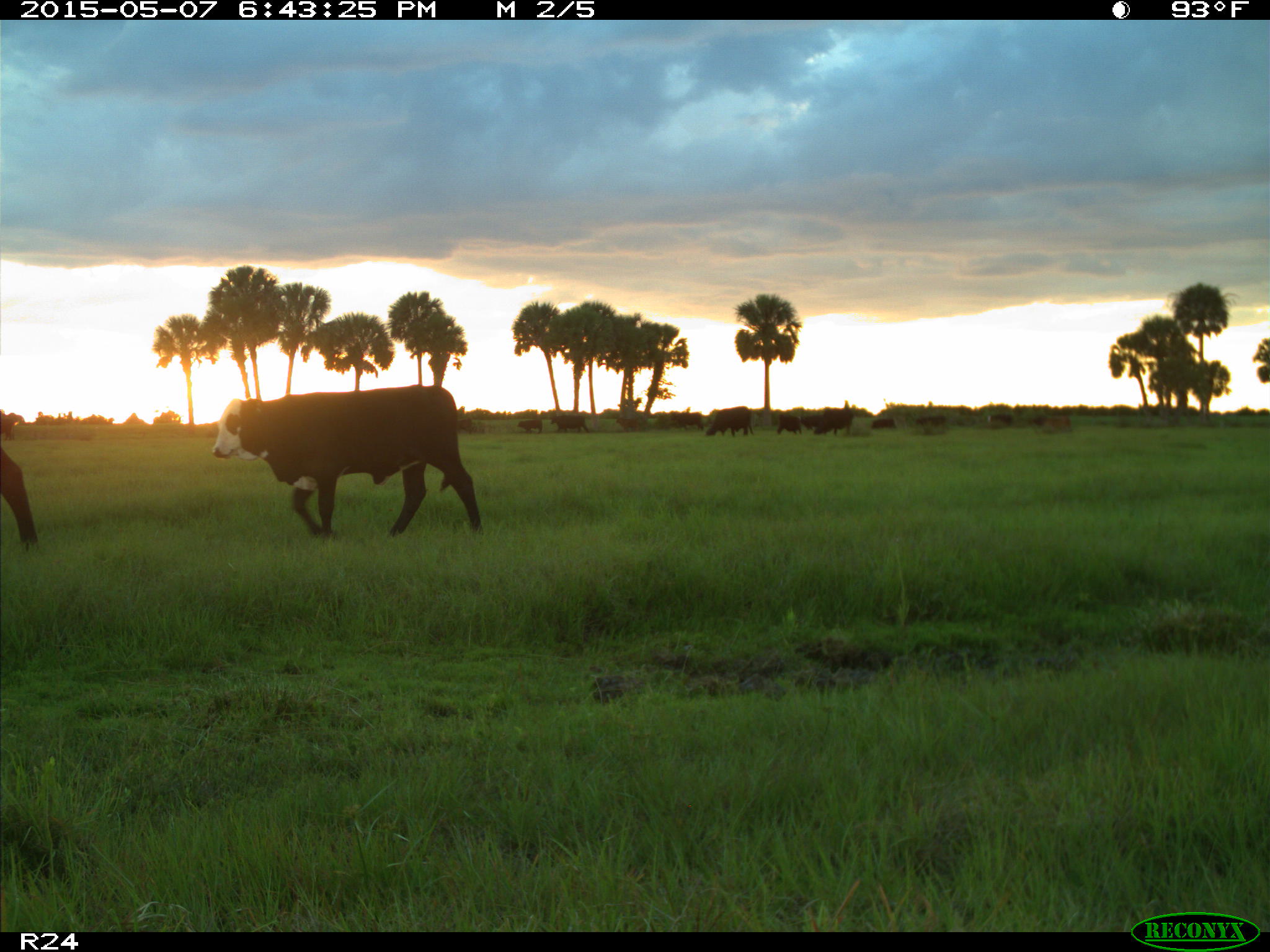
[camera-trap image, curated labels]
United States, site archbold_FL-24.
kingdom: Animalia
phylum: Chordata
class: Mammalia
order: Artiodactyla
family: Bovidae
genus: Bos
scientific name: Bos taurus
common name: domestic cow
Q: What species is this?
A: Bos taurus (domestic cow).